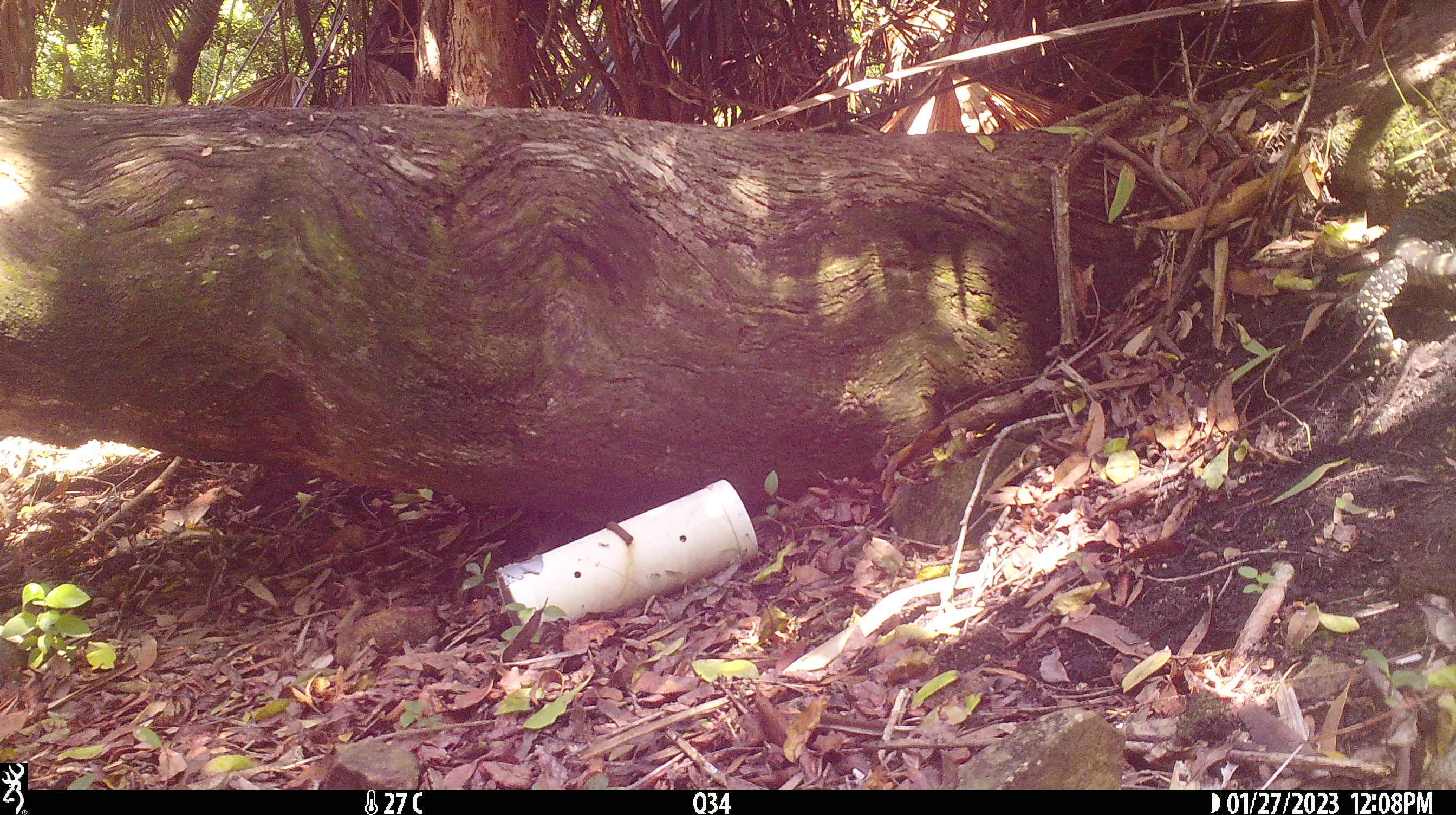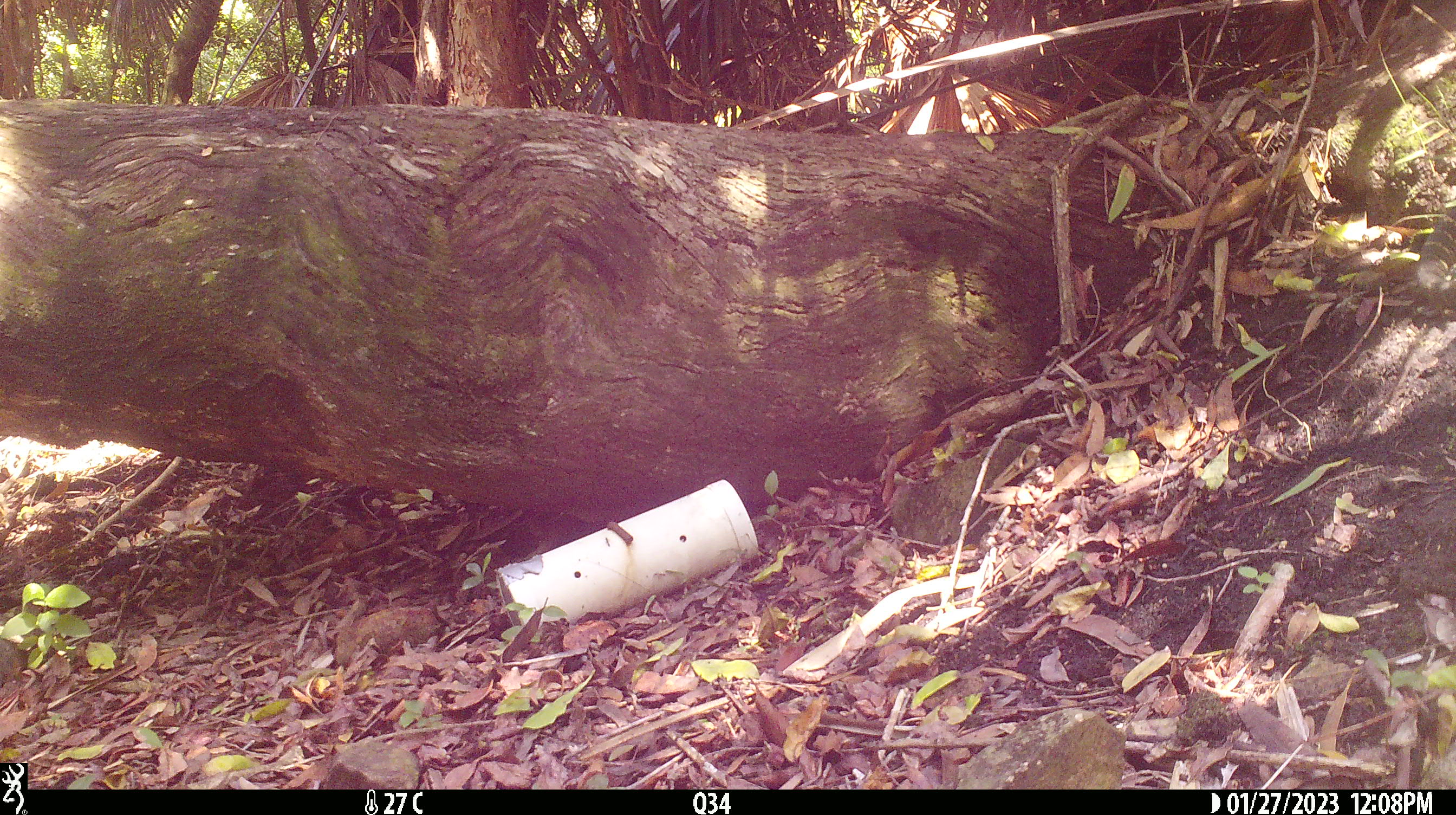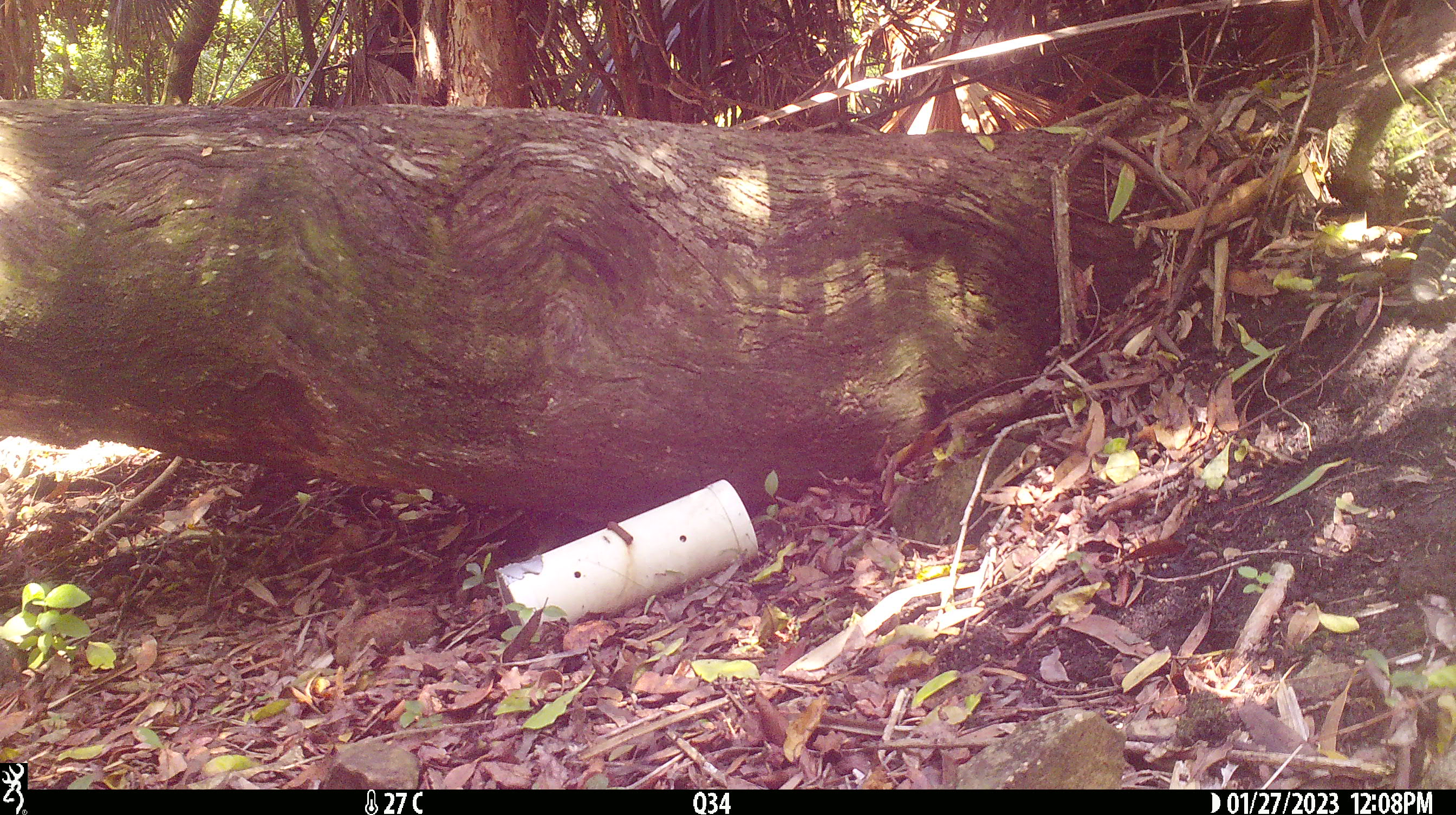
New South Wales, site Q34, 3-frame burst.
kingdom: Animalia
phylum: Chordata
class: Reptilia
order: Squamata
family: Varanidae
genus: Varanus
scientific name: Varanus varius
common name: lace monitor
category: goanna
Goanna (lace monitor) (Varanus varius).